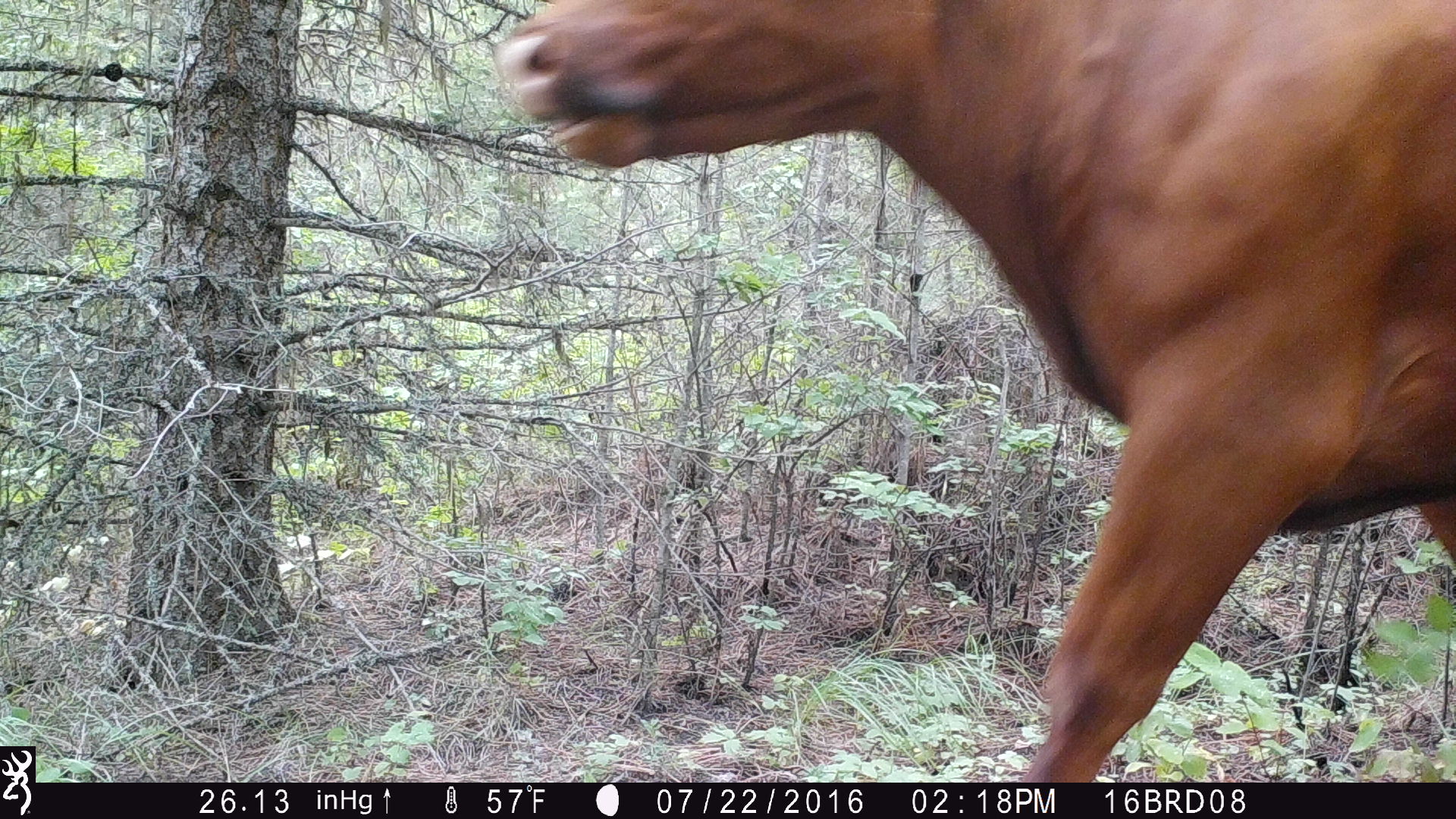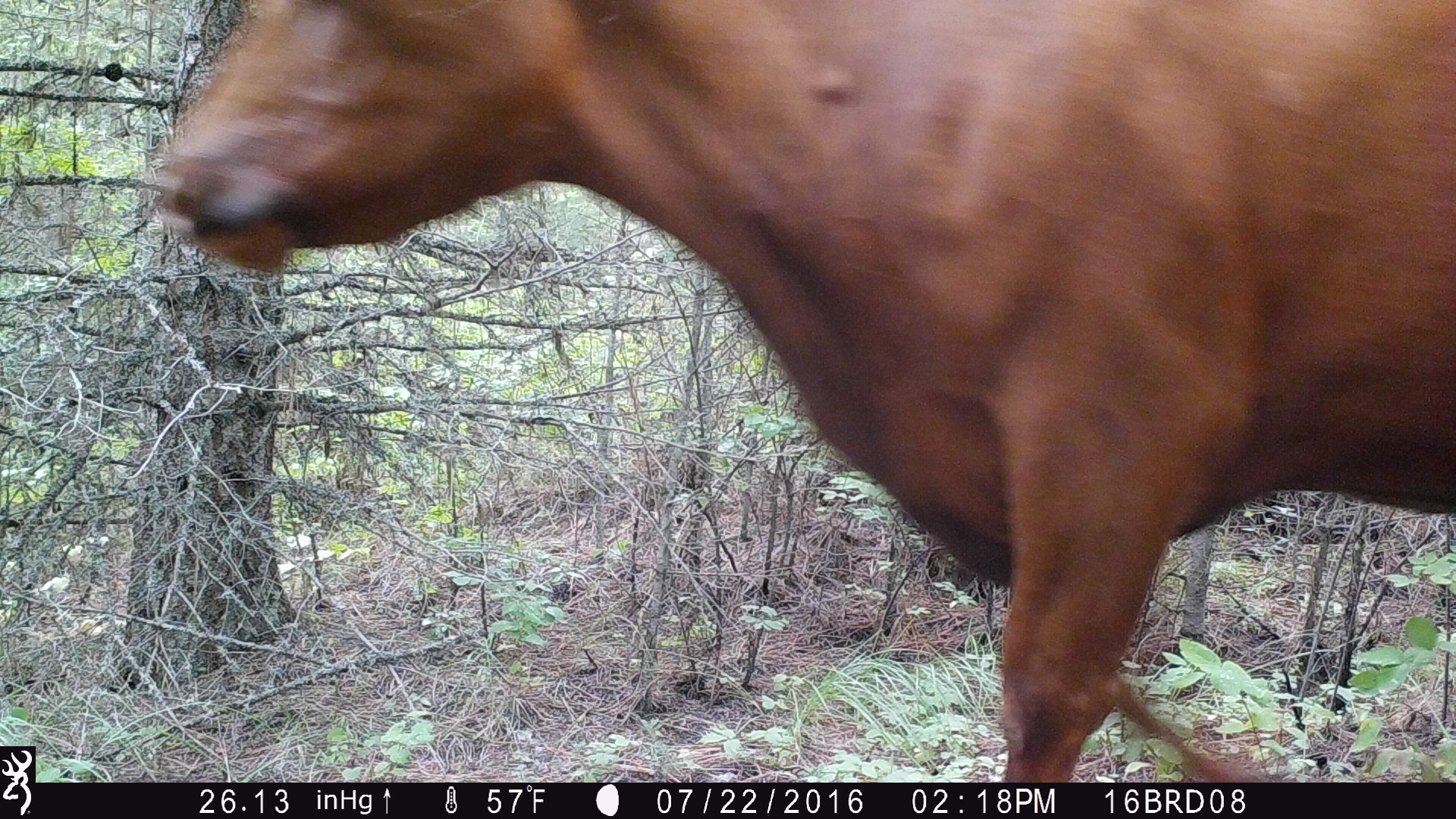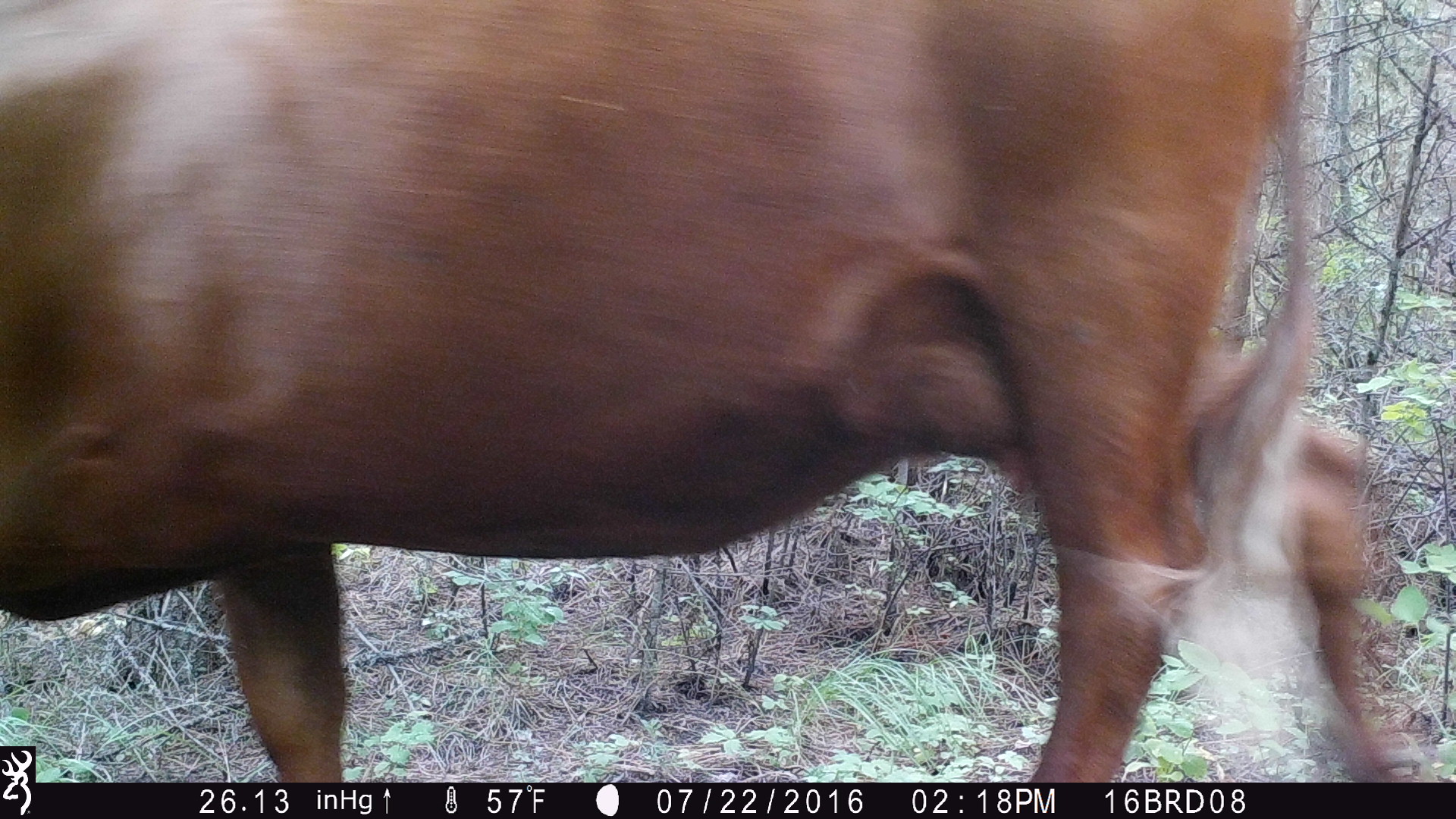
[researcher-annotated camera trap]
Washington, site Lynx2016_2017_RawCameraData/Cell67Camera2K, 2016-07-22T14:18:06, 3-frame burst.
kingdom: Animalia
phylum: Chordata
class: Mammalia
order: Artiodactyla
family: Bovidae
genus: Bos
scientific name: Bos taurus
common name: domestic cattle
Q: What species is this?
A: Domestic cattle (Bos taurus).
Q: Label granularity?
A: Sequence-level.